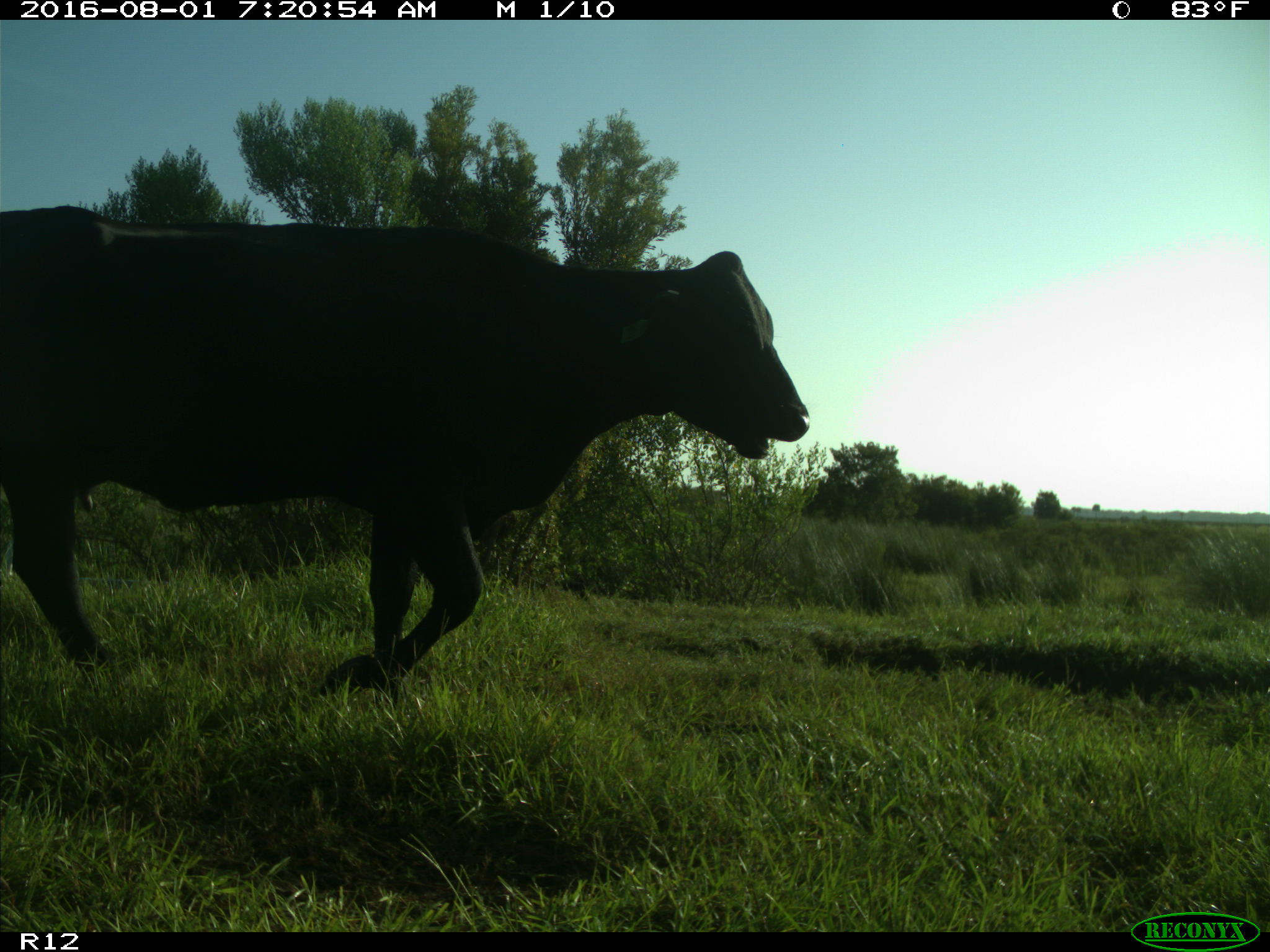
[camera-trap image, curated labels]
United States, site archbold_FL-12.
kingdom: Animalia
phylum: Chordata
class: Mammalia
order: Artiodactyla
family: Bovidae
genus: Bos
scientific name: Bos taurus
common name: domestic cow